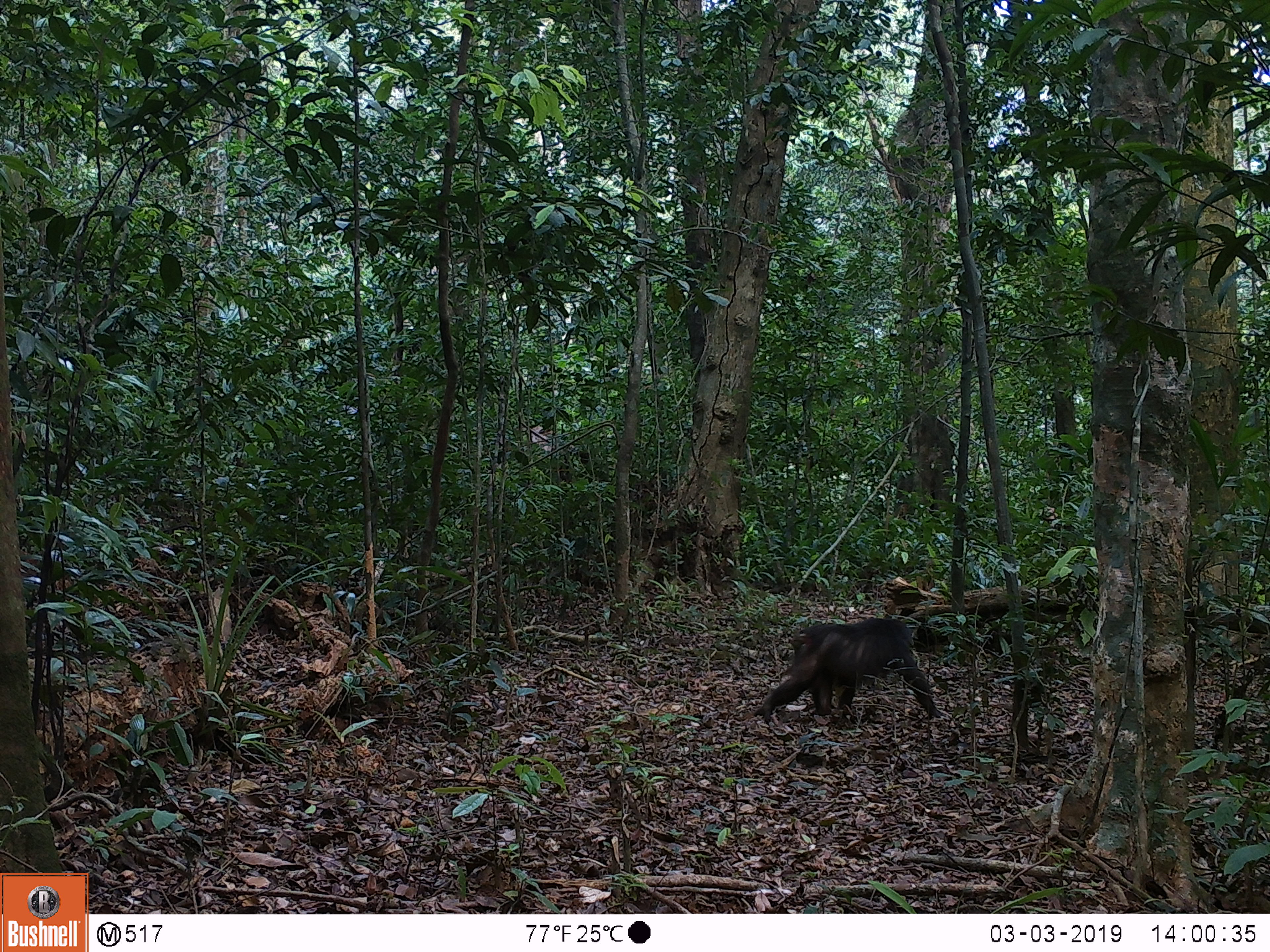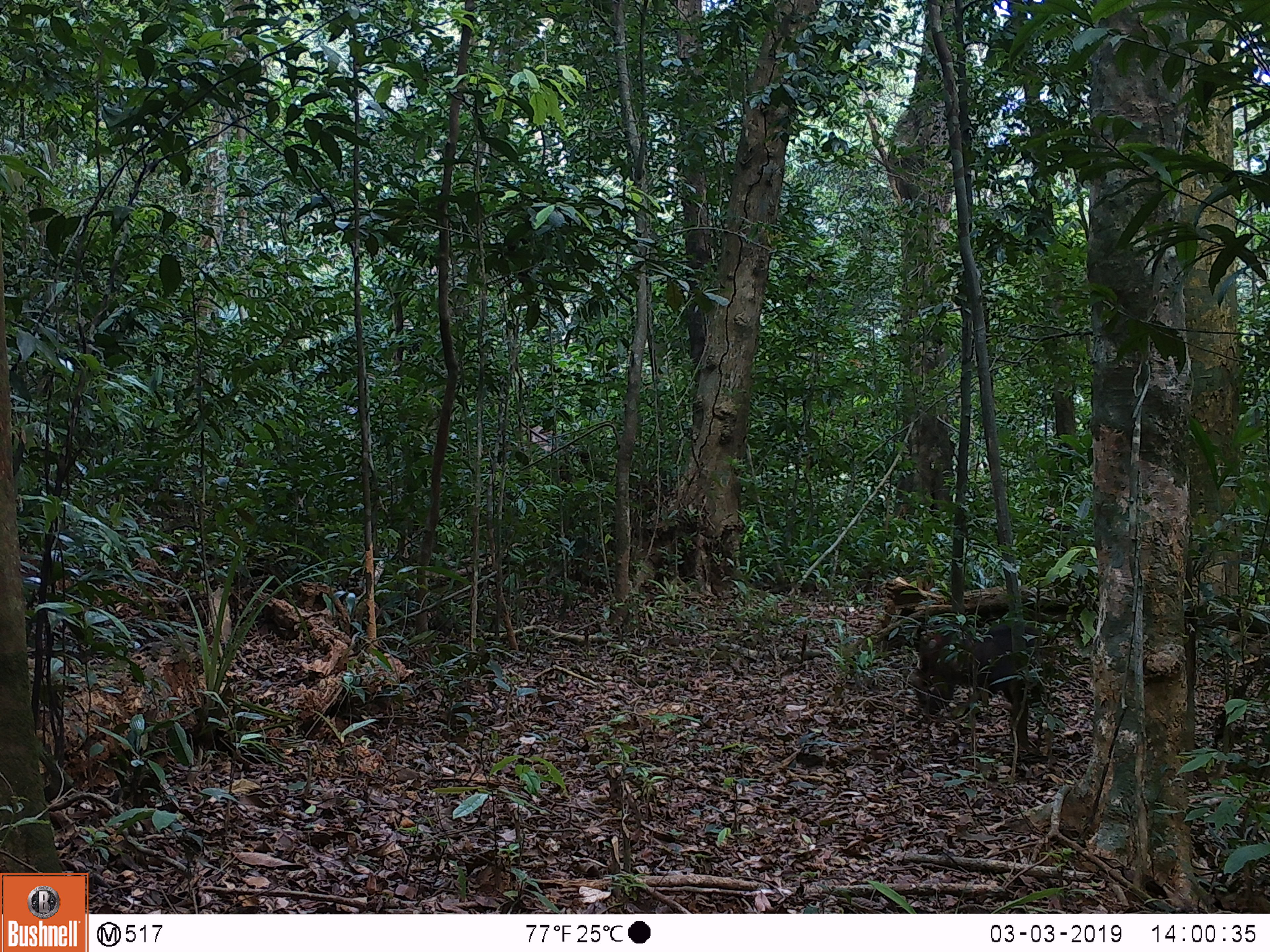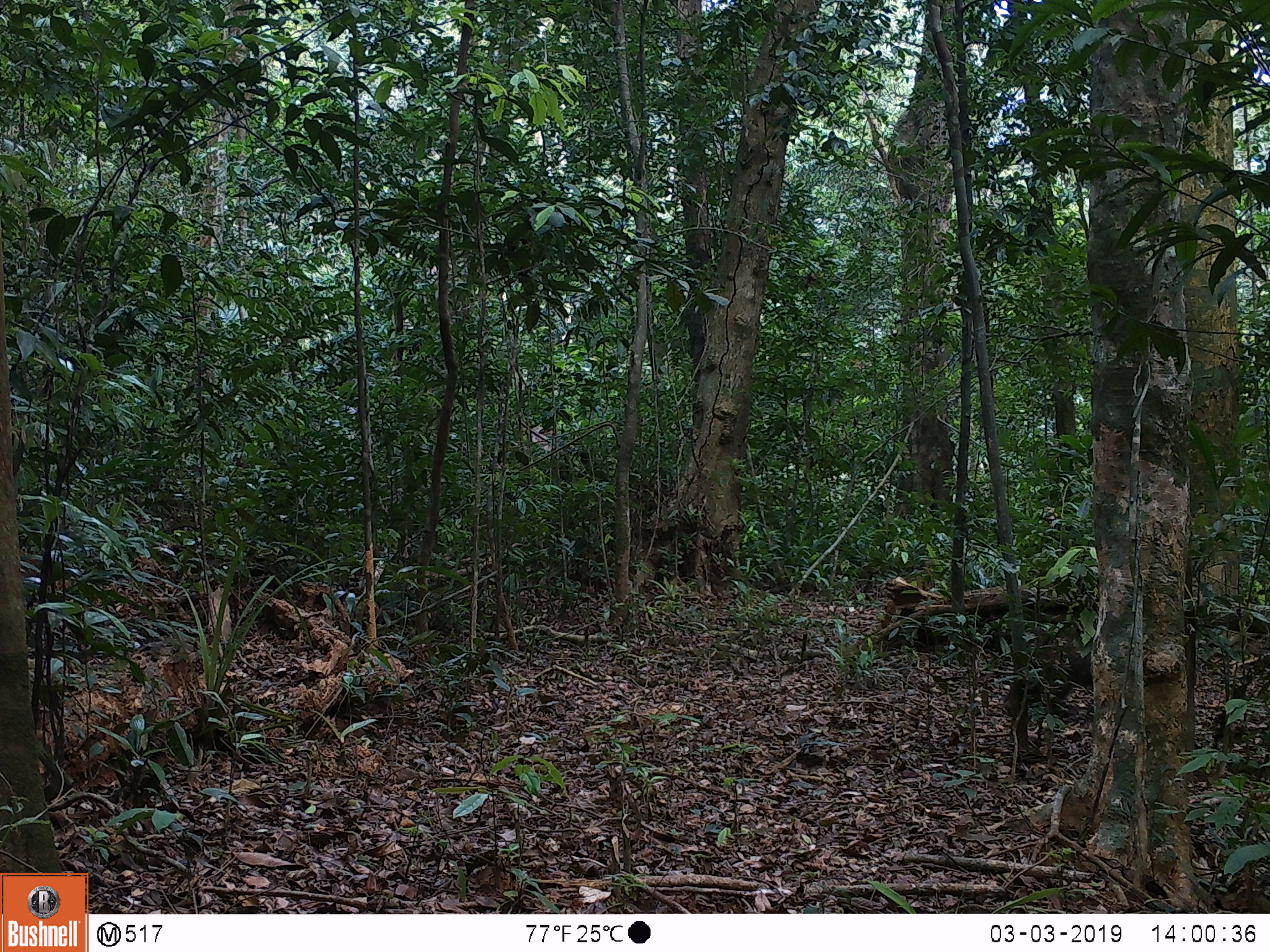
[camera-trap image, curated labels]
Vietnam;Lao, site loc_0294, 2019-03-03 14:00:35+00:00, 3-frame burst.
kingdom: Animalia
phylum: Chordata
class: Mammalia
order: Primates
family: Cercopithecidae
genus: Macaca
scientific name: Macaca arctoides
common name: stump-tailed macaque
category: stump tailed macaque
Stump tailed macaque (stump-tailed macaque) (Macaca arctoides). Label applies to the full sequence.